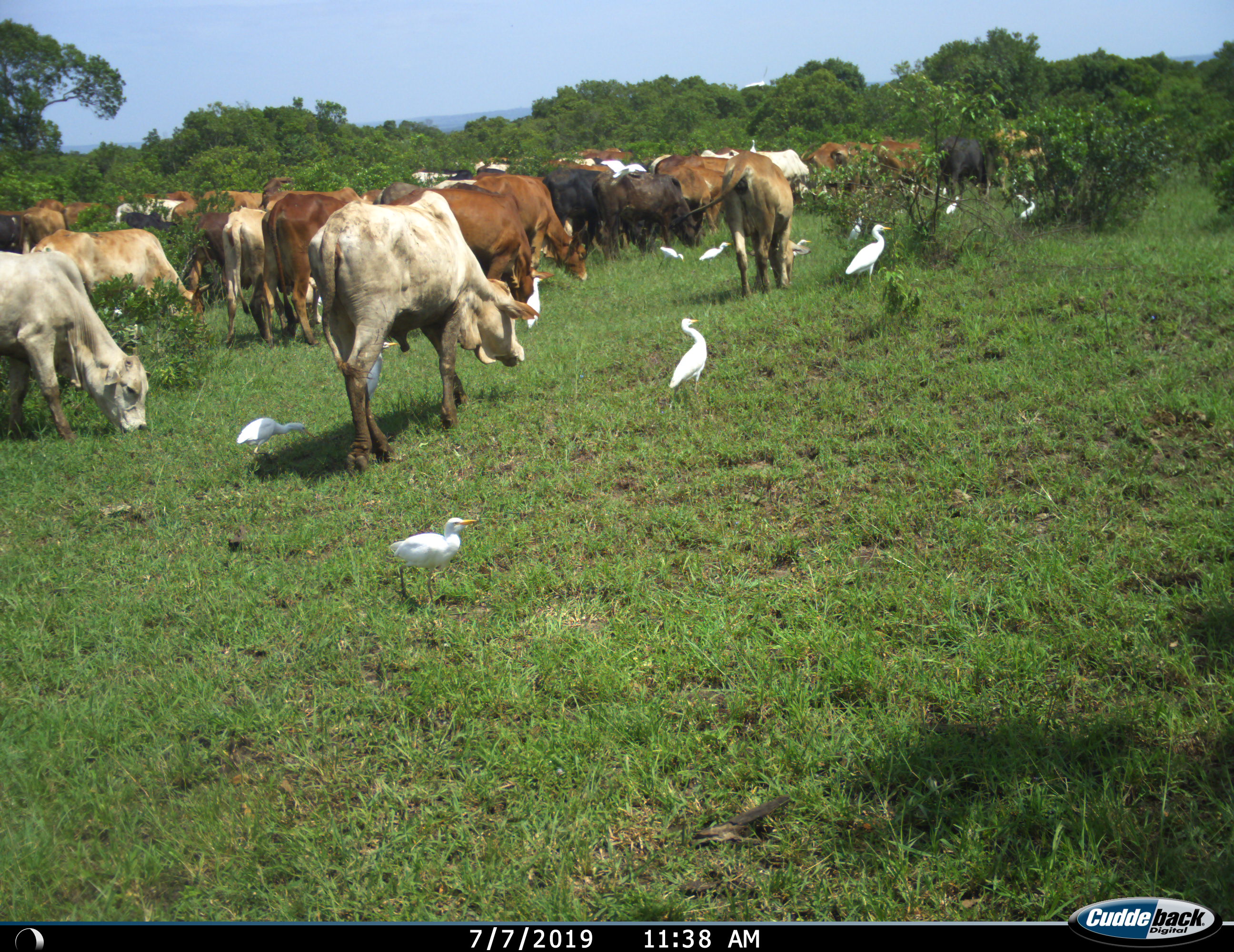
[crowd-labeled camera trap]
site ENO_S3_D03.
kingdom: Animalia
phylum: Chordata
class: Aves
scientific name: Aves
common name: bird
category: birdother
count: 11-50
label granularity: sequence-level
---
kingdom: Animalia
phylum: Chordata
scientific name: Vertebrata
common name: domestic animal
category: domesticanimal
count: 11-50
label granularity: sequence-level